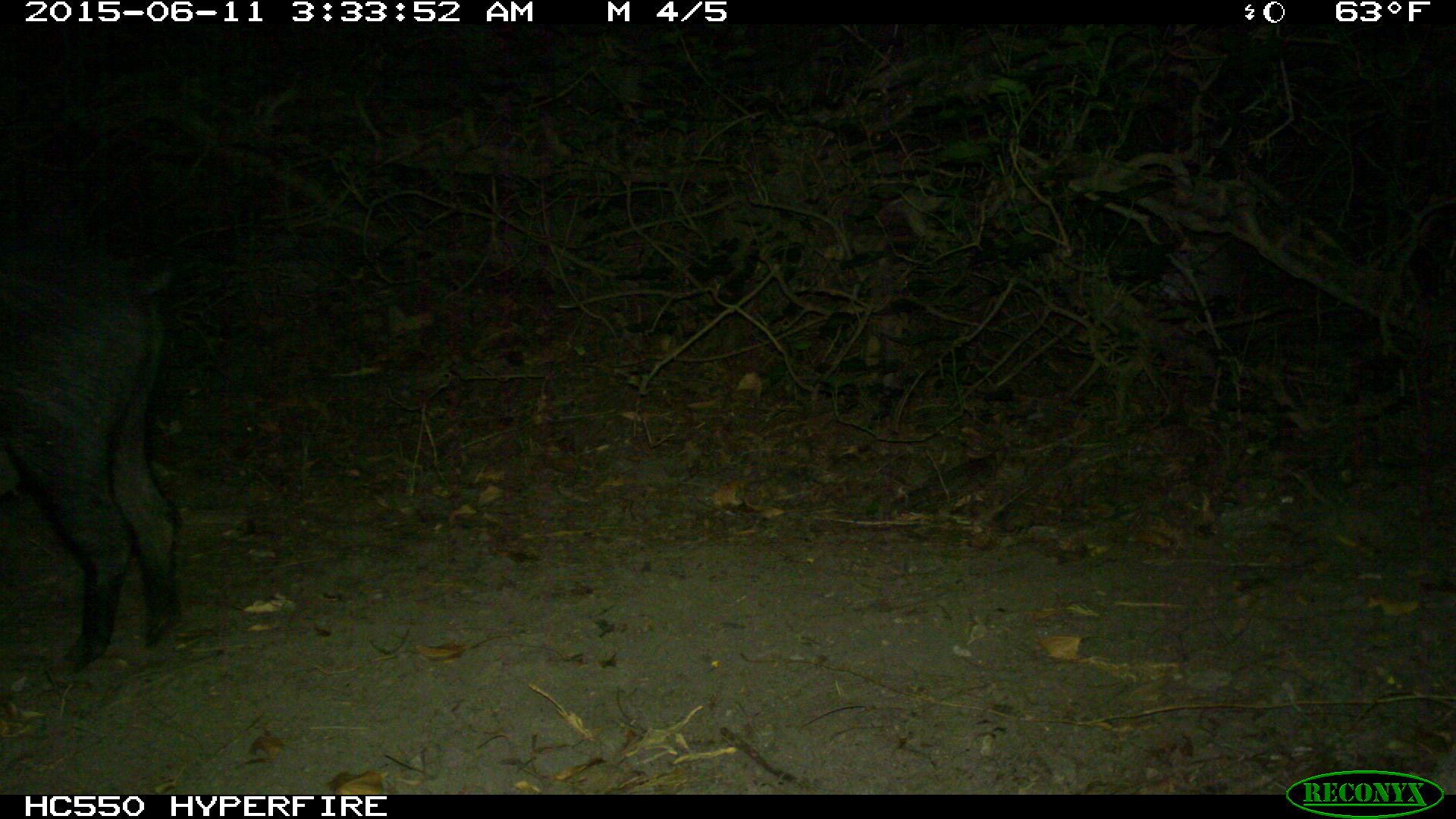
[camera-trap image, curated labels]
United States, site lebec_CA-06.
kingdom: Animalia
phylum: Chordata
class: Mammalia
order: Artiodactyla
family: Suidae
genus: Sus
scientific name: Sus scrofa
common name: wild boar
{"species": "Sus scrofa (wild boar)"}